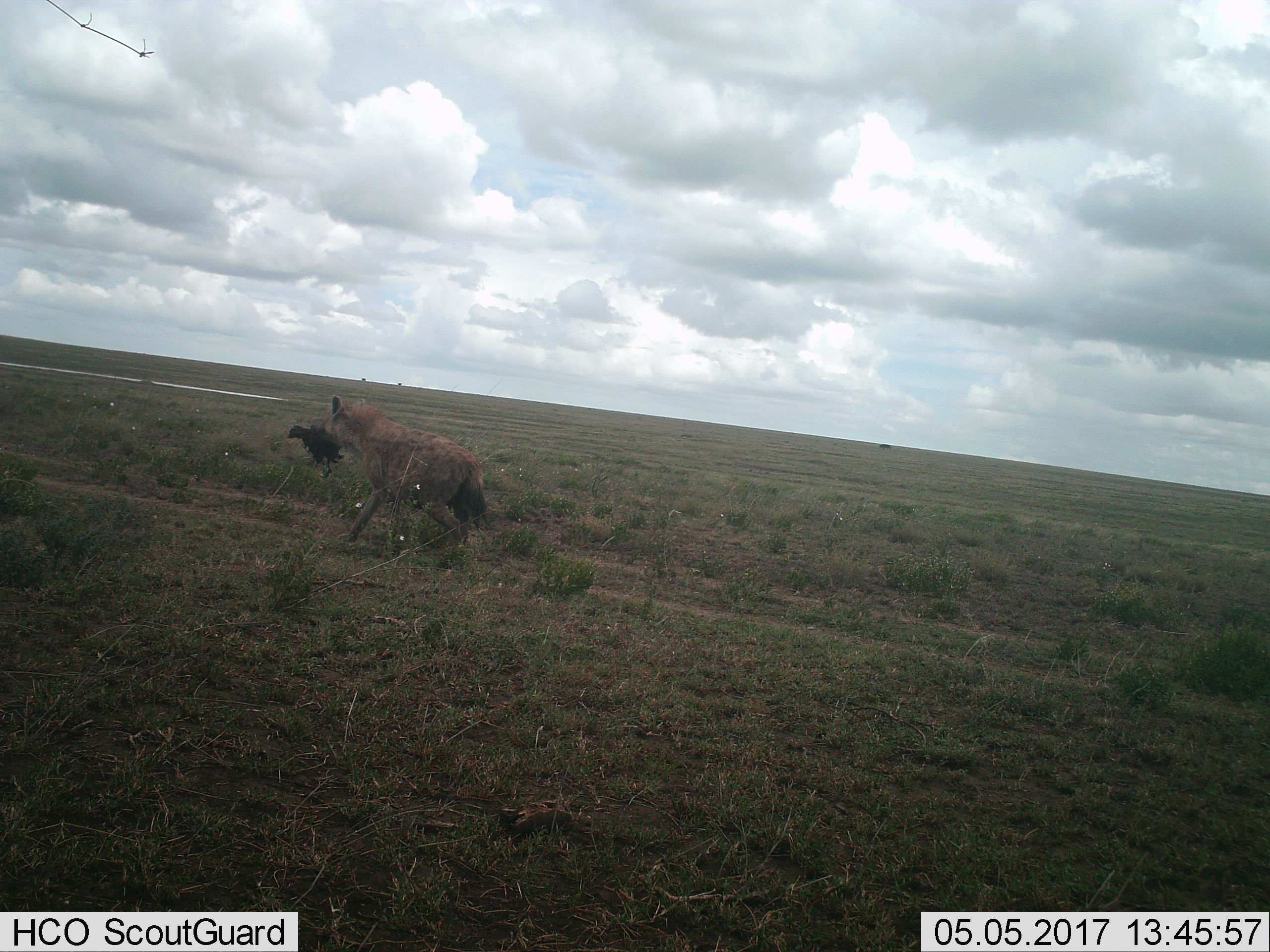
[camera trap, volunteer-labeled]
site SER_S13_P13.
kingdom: Animalia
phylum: Chordata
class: Mammalia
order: Carnivora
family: Hyaenidae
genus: Crocuta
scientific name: Crocuta crocuta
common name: spotted hyena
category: hyenaspotted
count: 1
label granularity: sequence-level